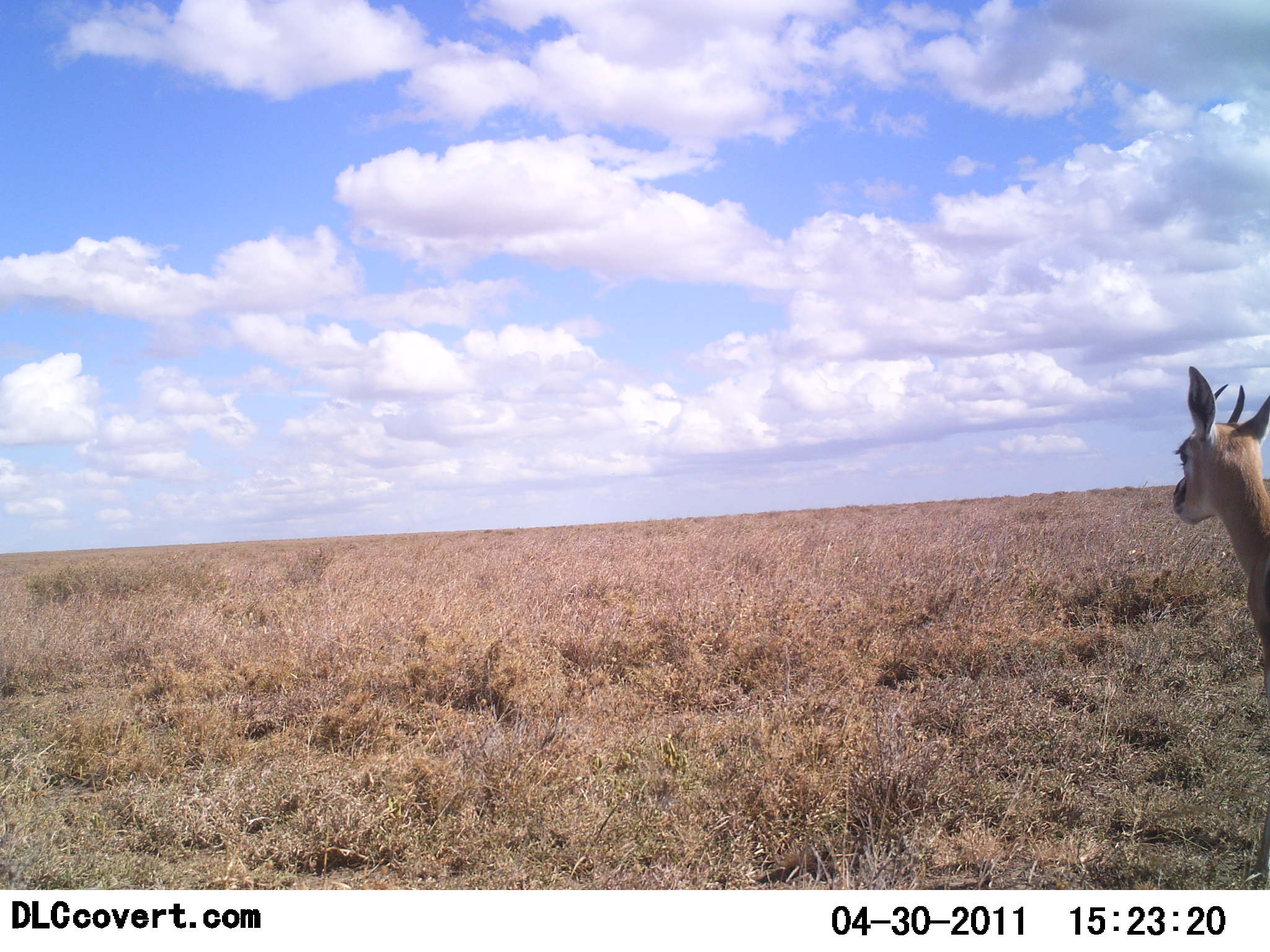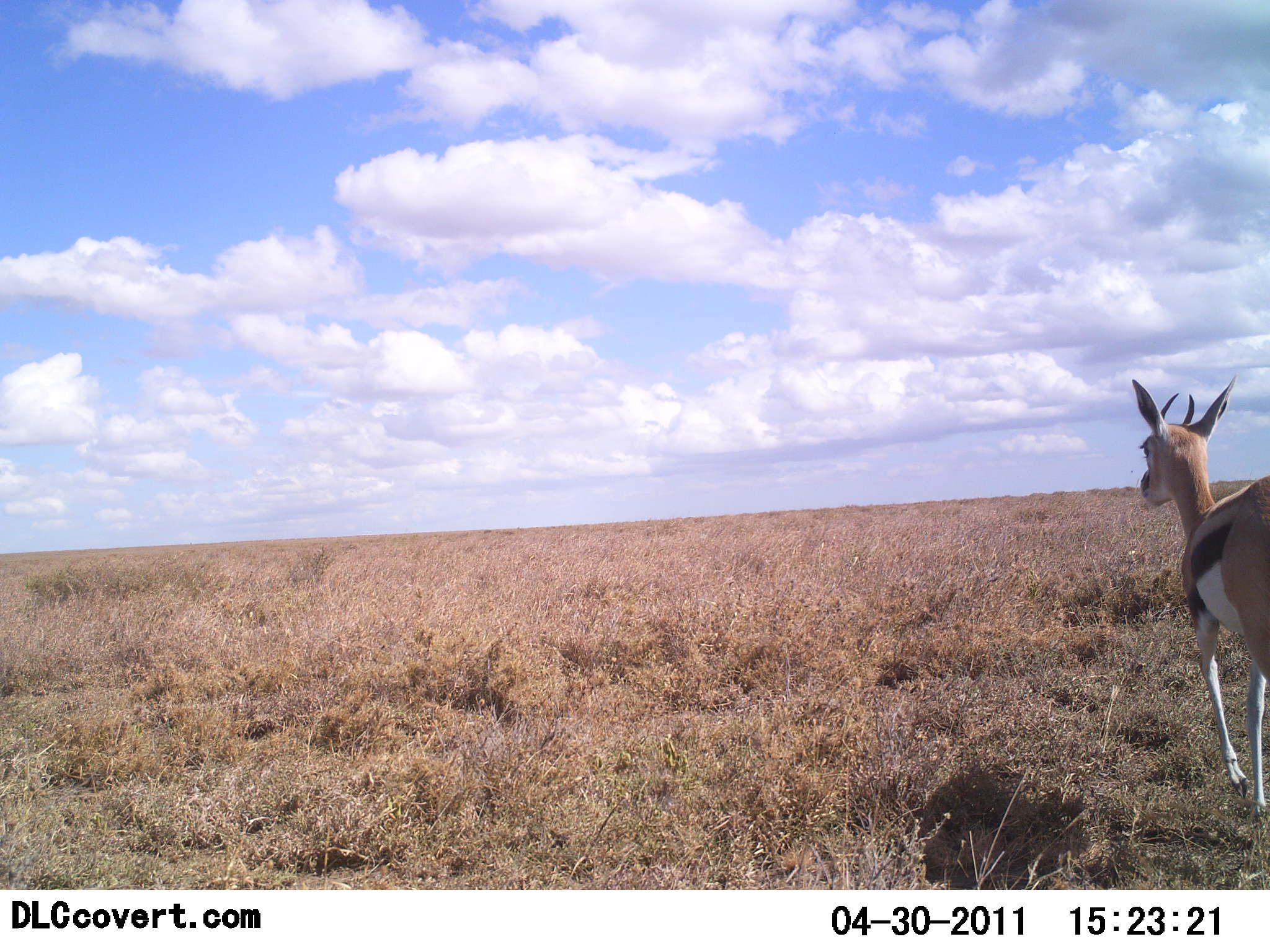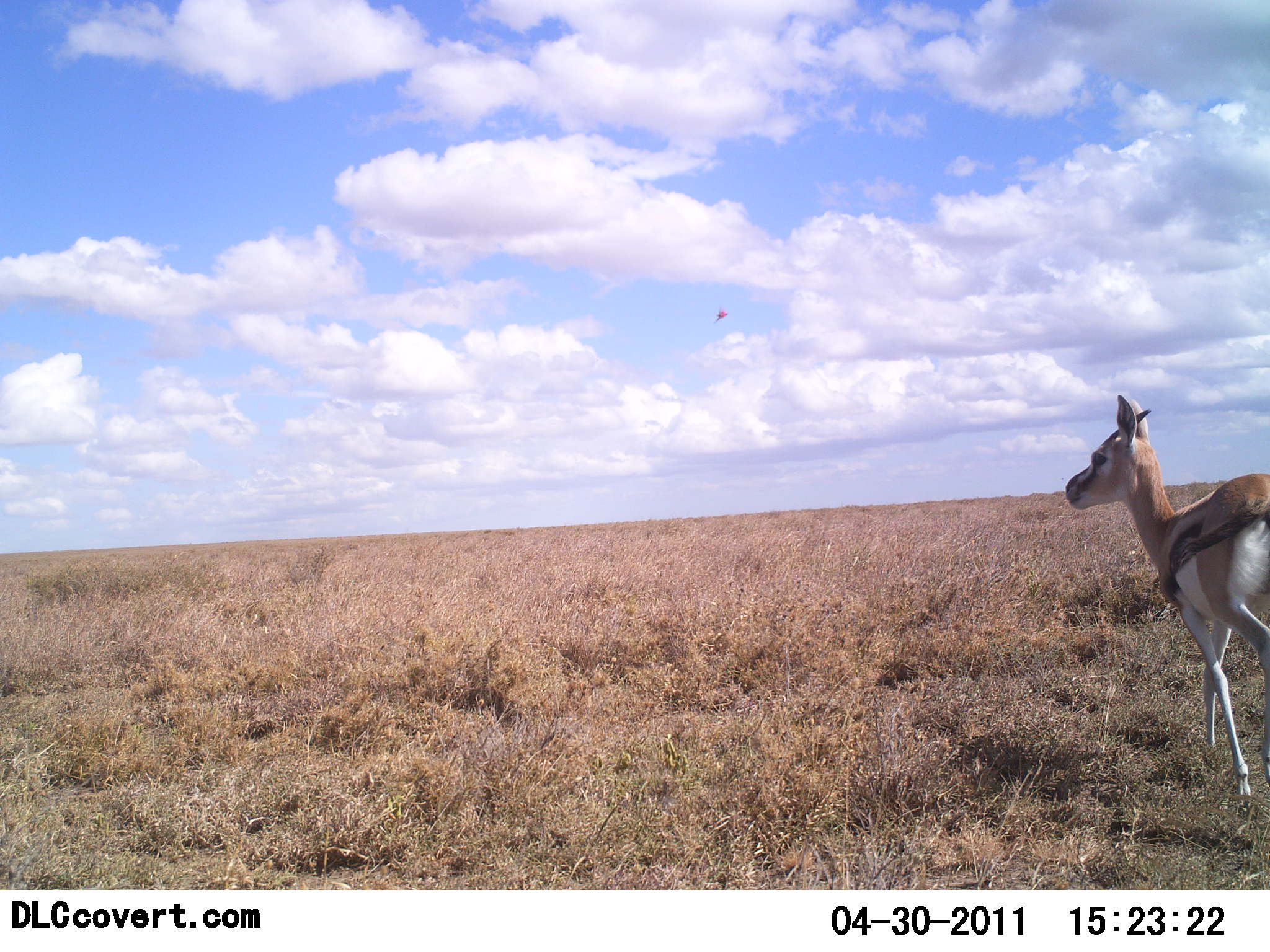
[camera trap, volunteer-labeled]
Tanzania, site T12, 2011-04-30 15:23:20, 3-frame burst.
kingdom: Animalia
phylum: Chordata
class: Mammalia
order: Artiodactyla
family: Bovidae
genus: Eudorcas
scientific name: Eudorcas thomsonii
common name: thomson's gazelle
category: gazellethomsons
Gazellethomsons (thomson's gazelle) (Eudorcas thomsonii), count 1. Behavior (volunteer vote fractions): standing 8%, resting 0%, moving 100%, interacting 0%. Young present (vote fraction): 0%. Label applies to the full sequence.